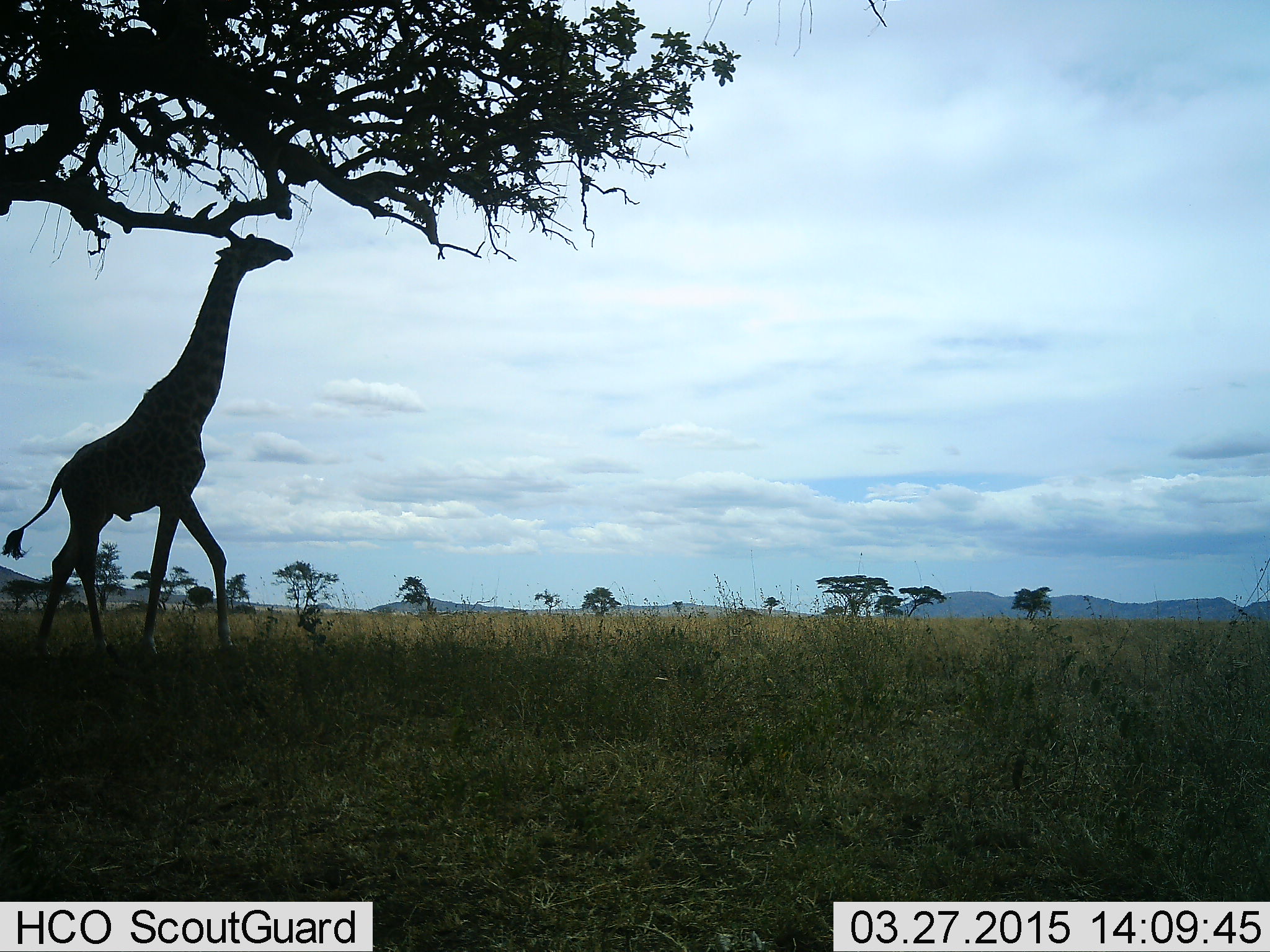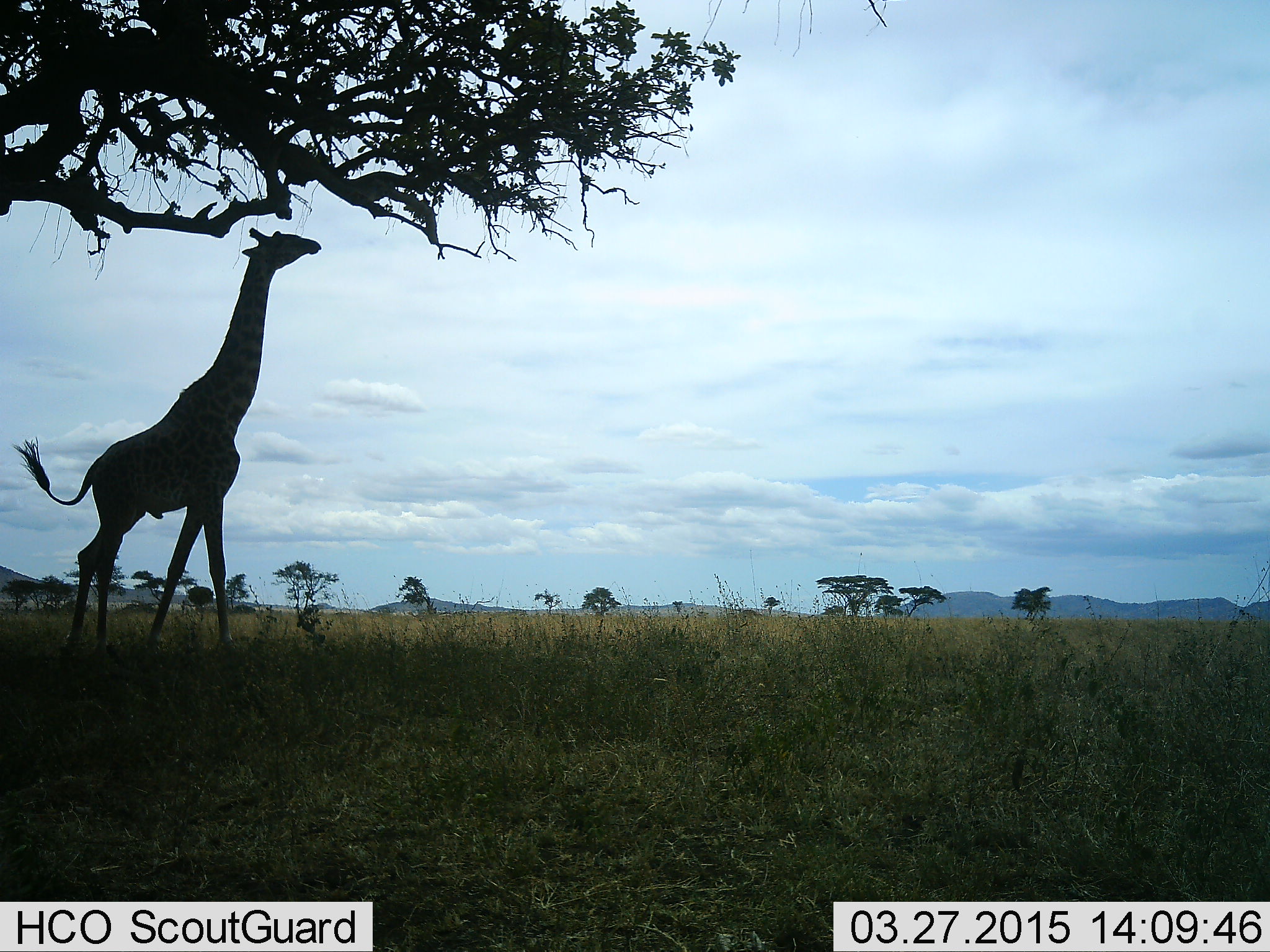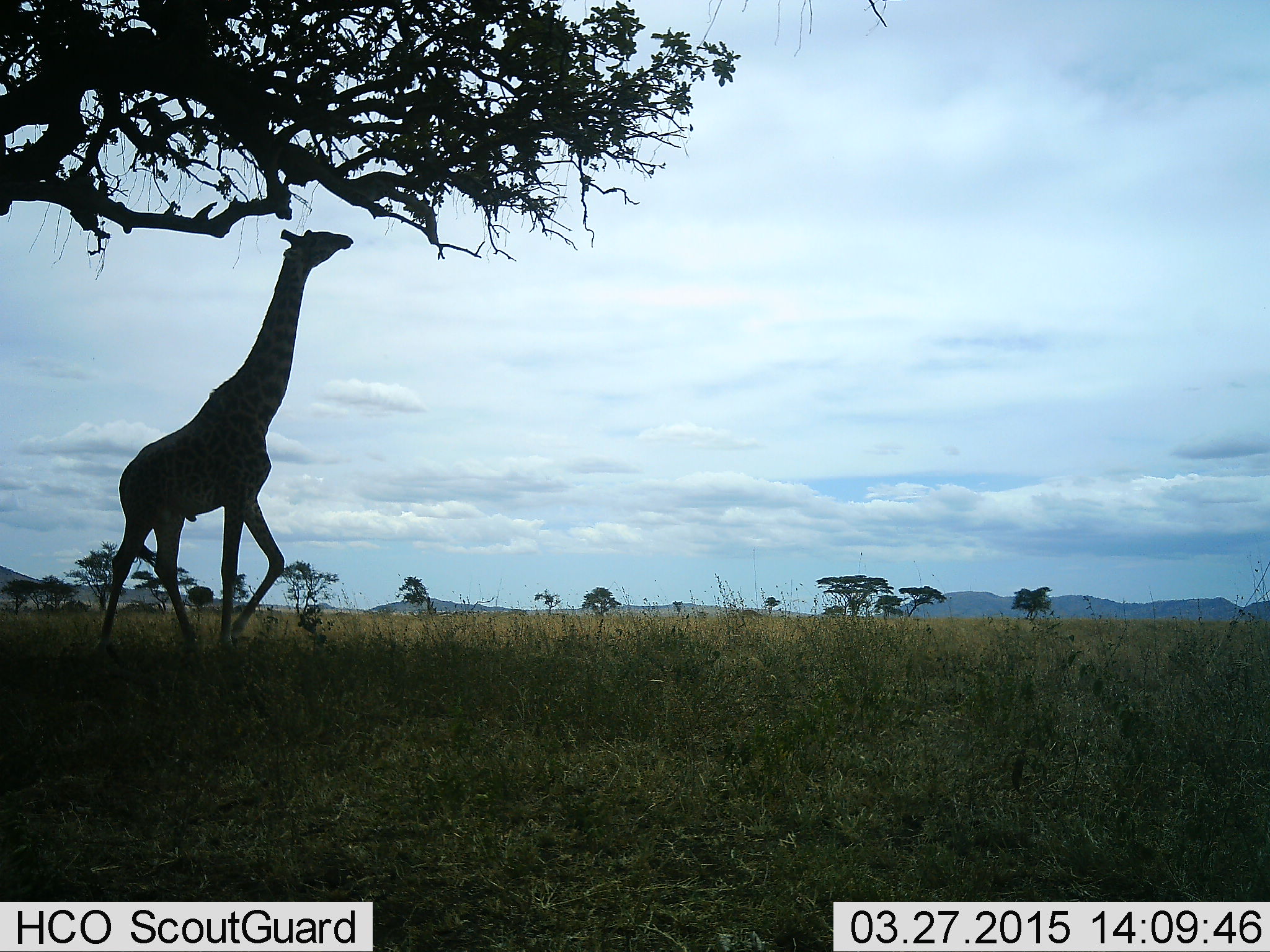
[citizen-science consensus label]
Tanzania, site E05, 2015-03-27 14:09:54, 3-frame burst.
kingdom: Animalia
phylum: Chordata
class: Mammalia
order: Artiodactyla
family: Giraffidae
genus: Giraffa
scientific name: Giraffa camelopardalis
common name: giraffe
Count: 1.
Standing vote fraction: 10%.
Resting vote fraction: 0%.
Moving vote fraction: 70%.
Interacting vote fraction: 0%.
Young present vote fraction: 0%.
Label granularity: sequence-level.